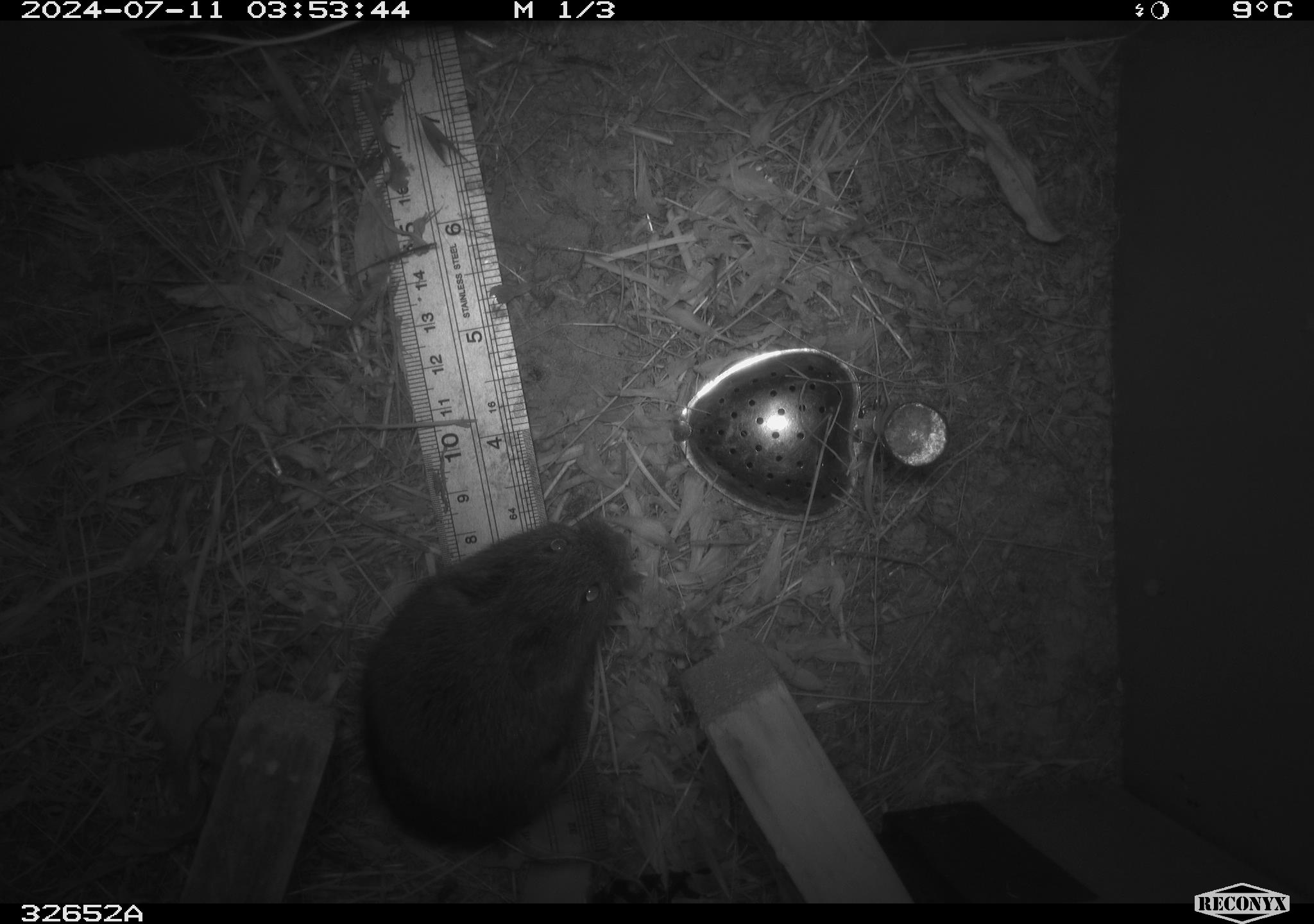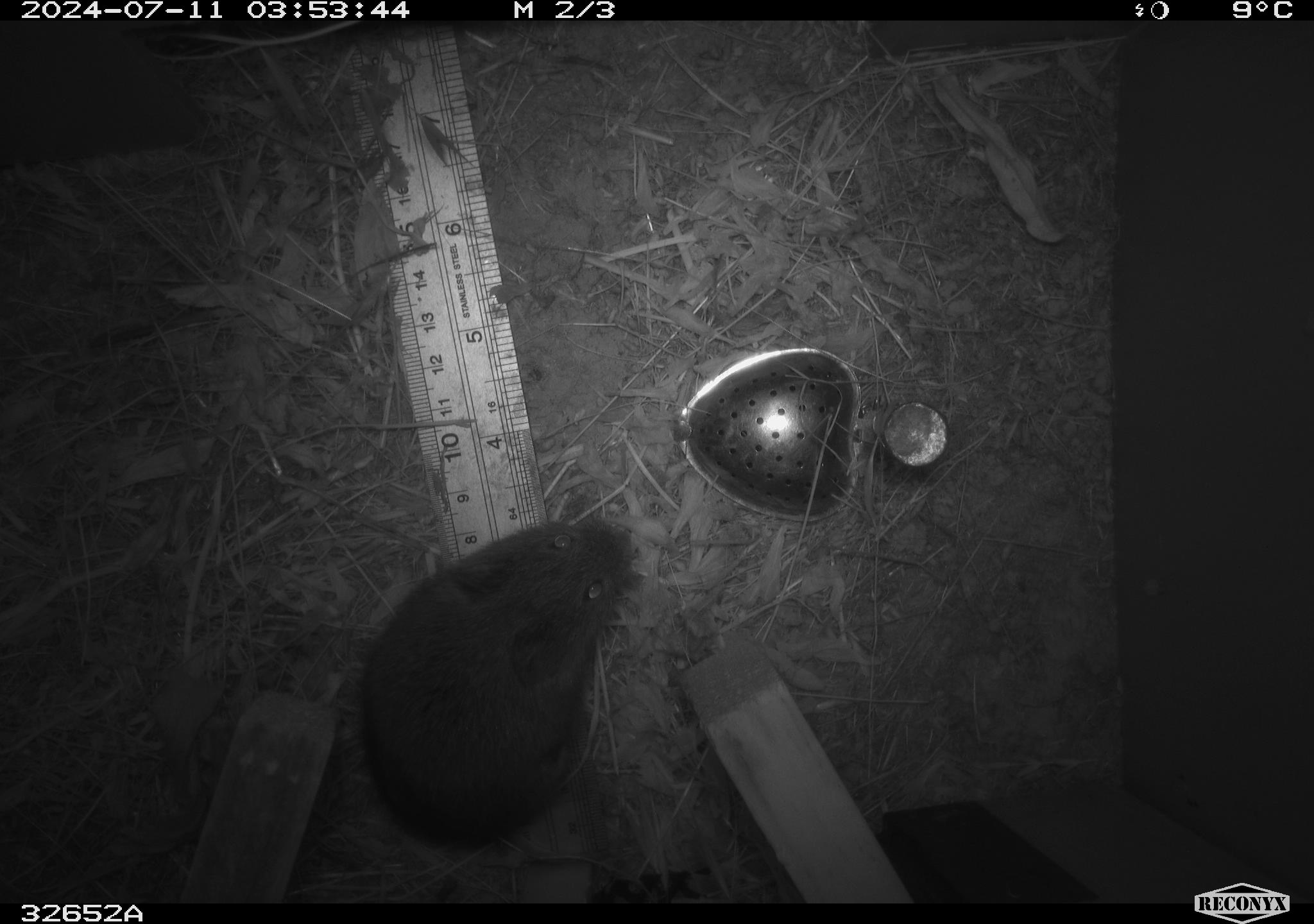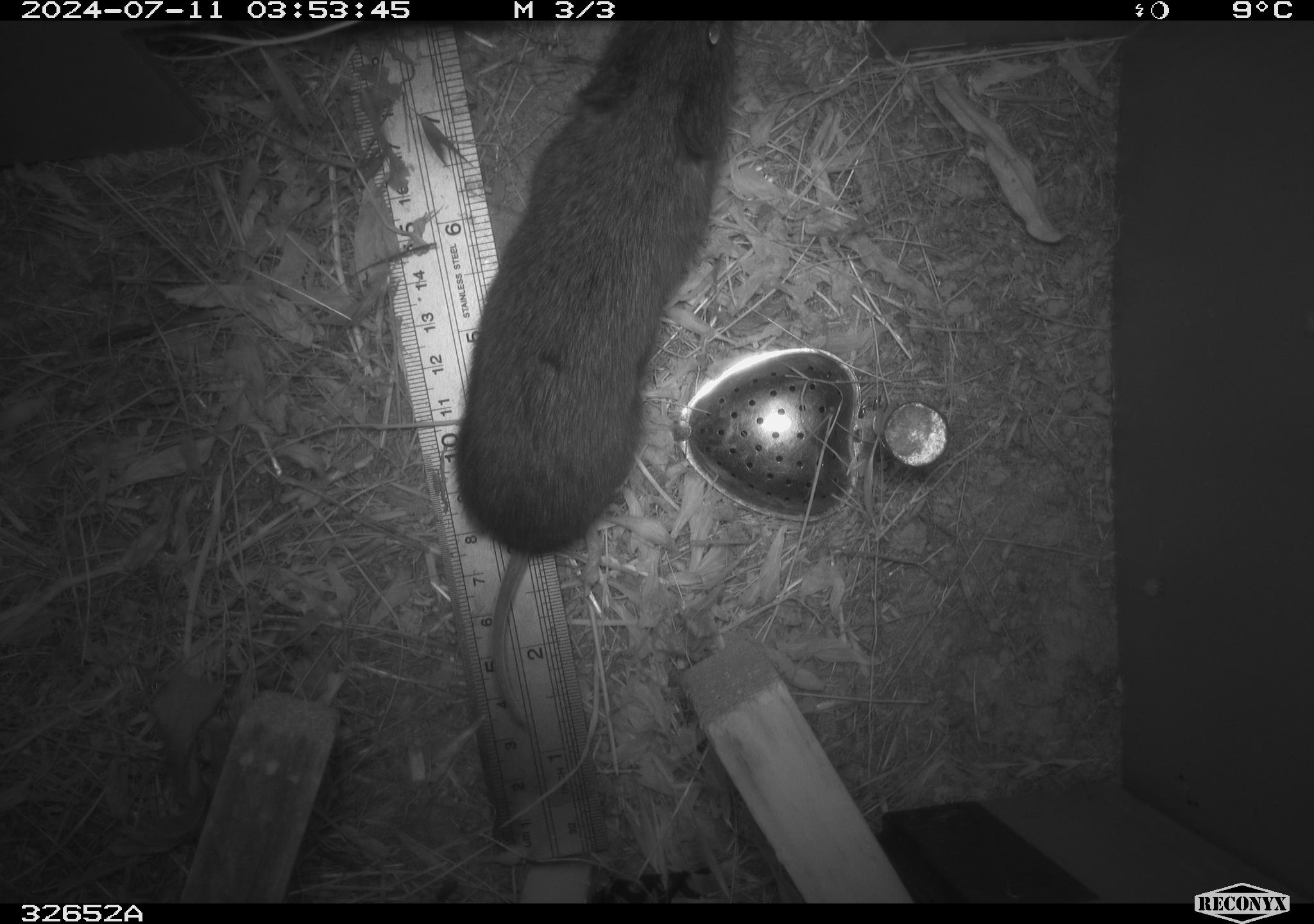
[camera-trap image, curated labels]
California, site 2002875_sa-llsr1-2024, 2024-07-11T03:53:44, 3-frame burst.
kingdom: Animalia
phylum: Chordata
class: Mammalia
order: Rodentia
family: Cricetidae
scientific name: Arvicolinae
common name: voles, lemmings, and muskrats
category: arvicolinae subfamily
Arvicolinae subfamily (voles, lemmings, and muskrats) (Arvicolinae).